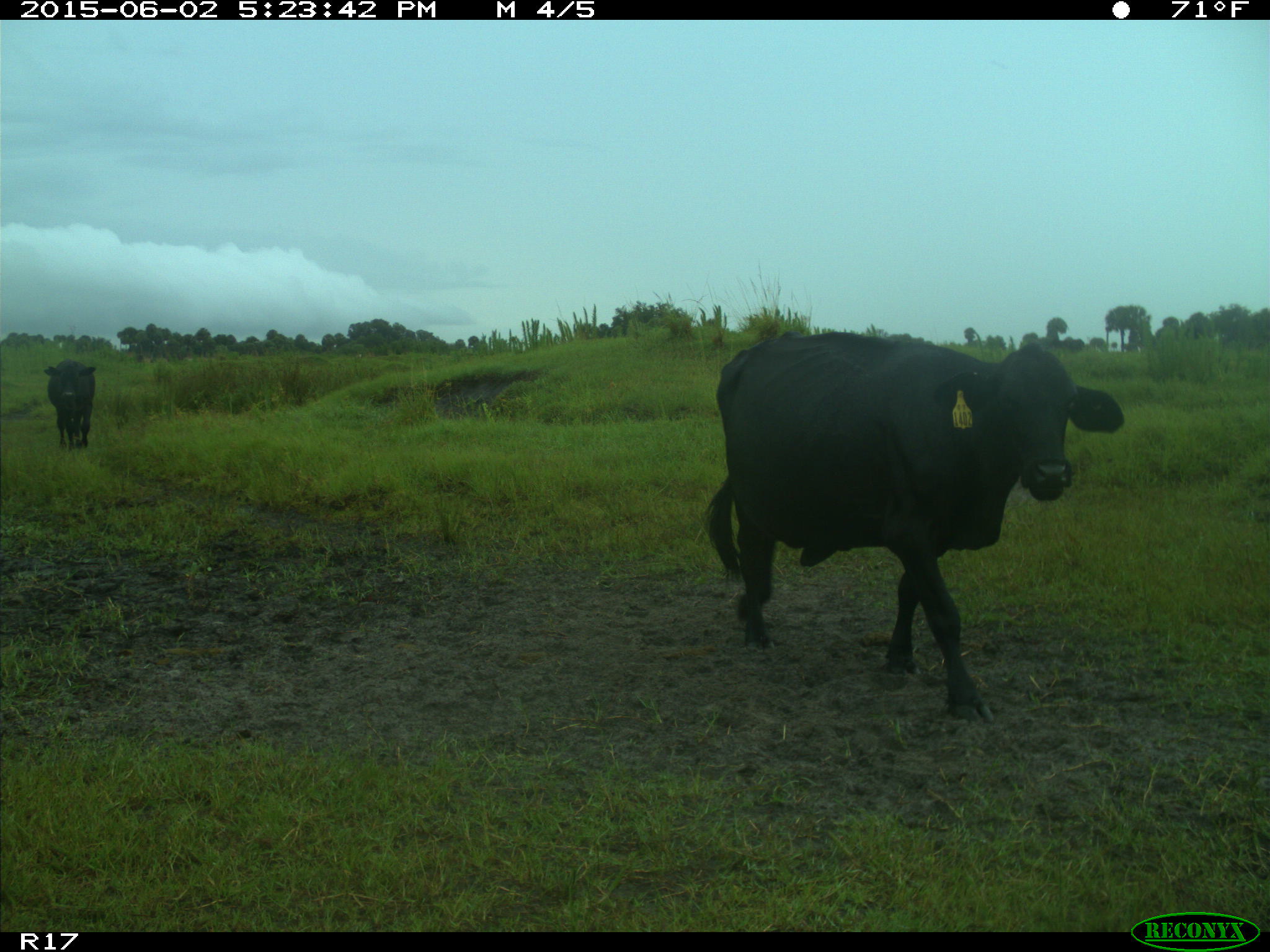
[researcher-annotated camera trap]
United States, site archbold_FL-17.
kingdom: Animalia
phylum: Chordata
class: Mammalia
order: Artiodactyla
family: Bovidae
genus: Bos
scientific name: Bos taurus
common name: domestic cow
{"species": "Bos taurus (domestic cow)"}